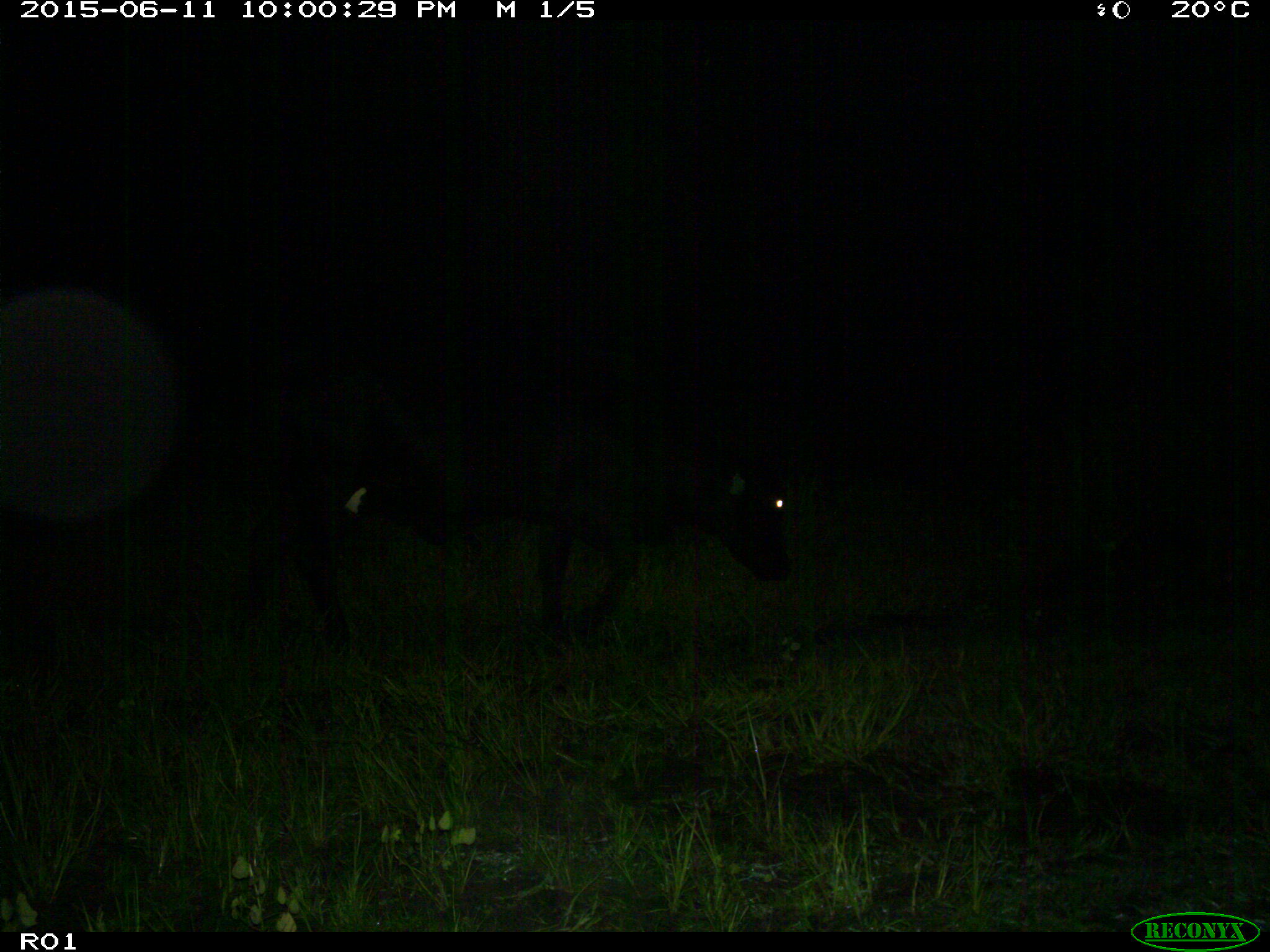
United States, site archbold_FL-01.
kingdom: Animalia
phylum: Chordata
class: Mammalia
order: Artiodactyla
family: Bovidae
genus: Bos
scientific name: Bos taurus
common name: domestic cow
Bos taurus (domestic cow).